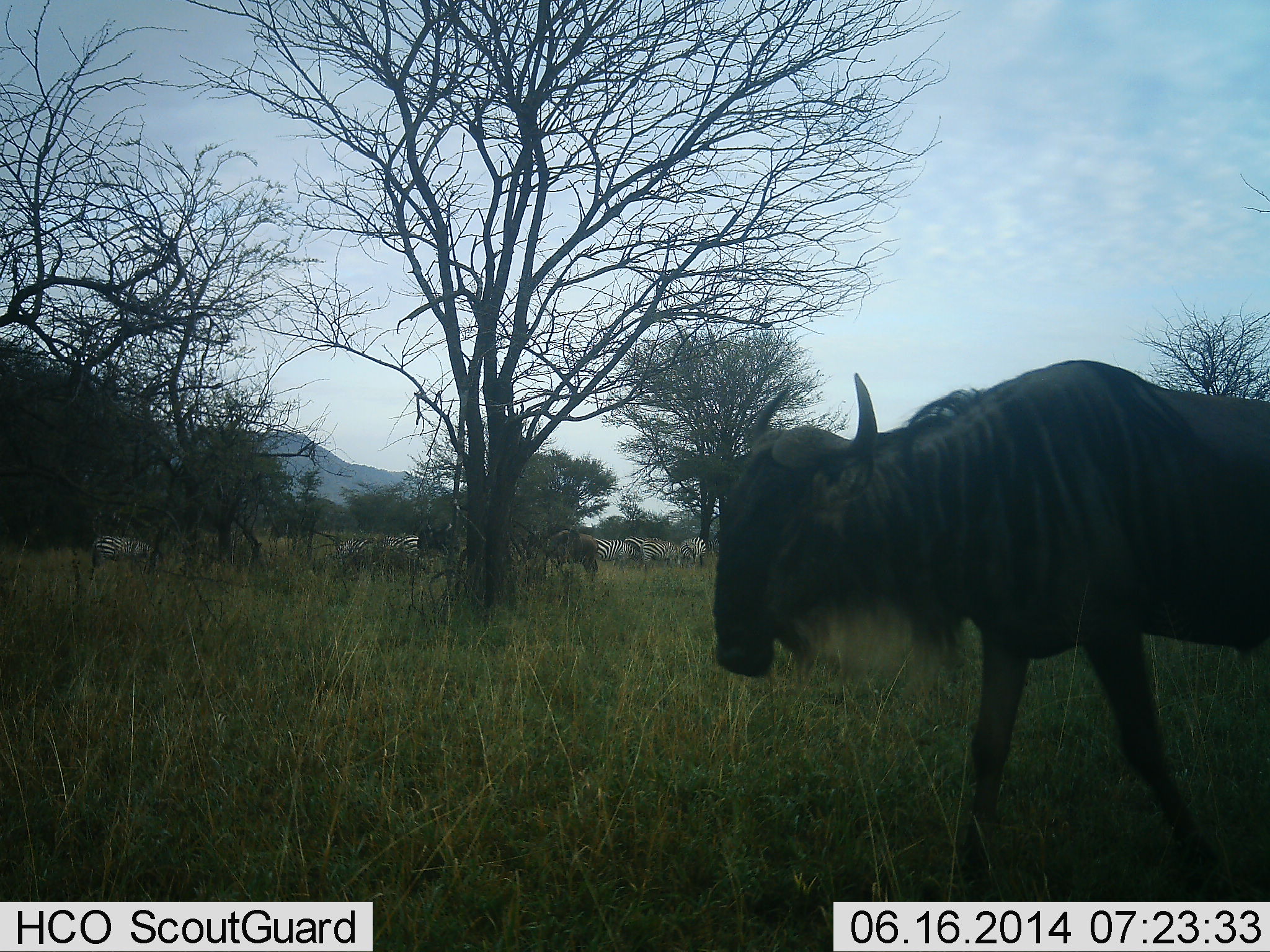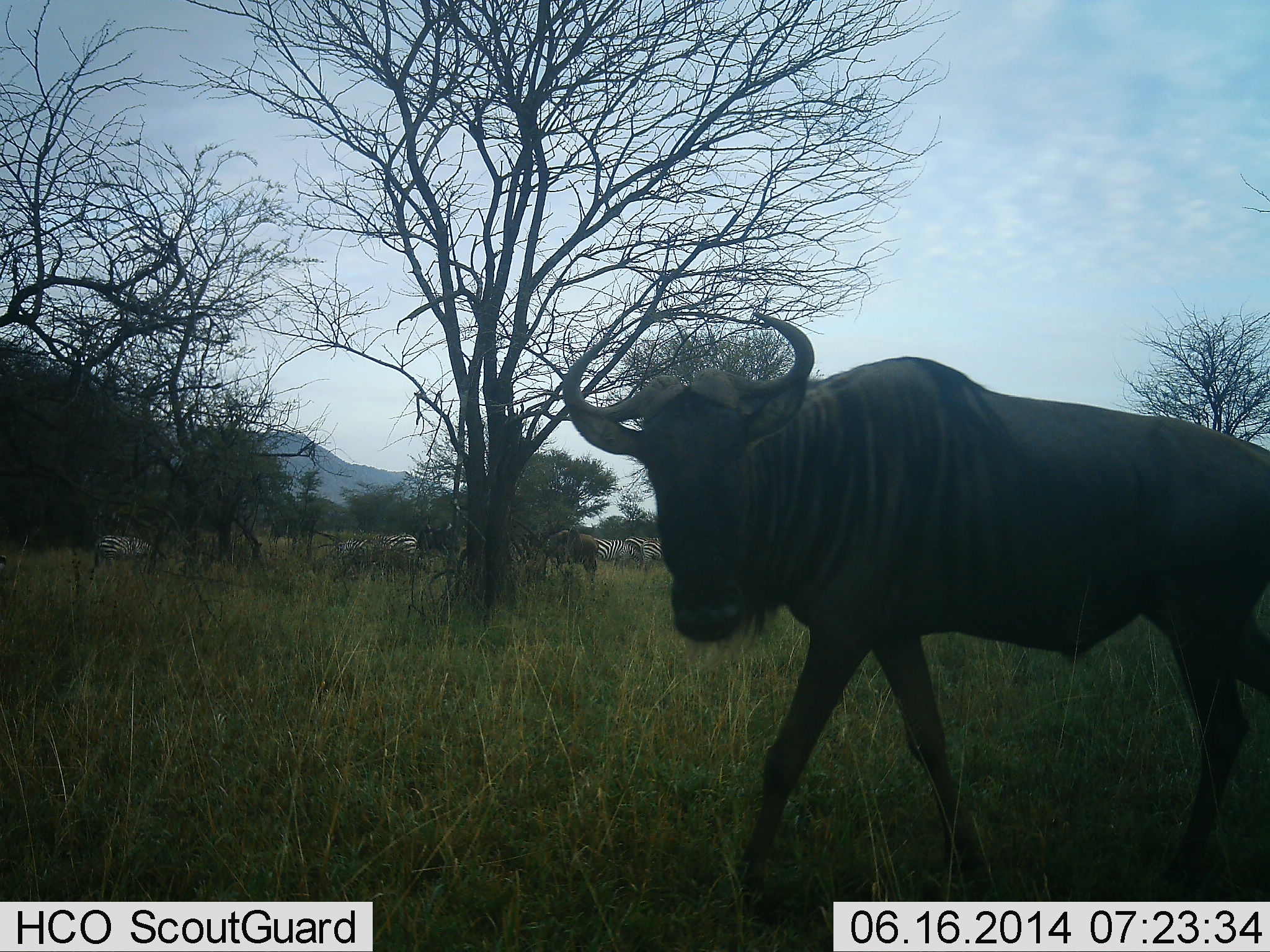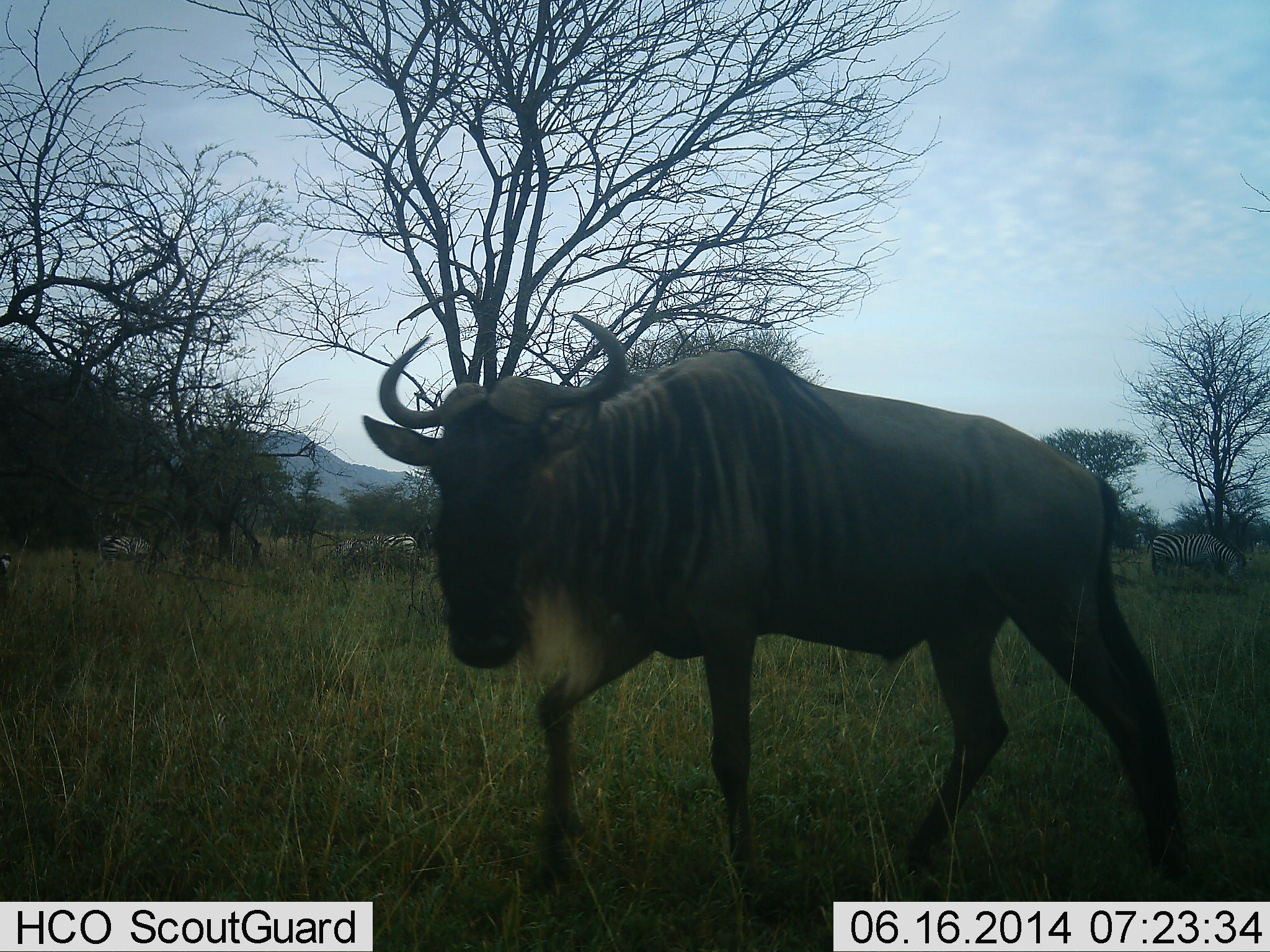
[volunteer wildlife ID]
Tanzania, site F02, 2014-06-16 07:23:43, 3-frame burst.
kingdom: Animalia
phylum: Chordata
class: Mammalia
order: Artiodactyla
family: Bovidae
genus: Connochaetes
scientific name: Connochaetes taurinus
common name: blue wildebeest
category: wildebeest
Wildebeest (blue wildebeest) (Connochaetes taurinus), count 1. Behavior (volunteer vote fractions): standing 33%, resting 0%, moving 100%, interacting 0%. Young present (vote fraction): 0%. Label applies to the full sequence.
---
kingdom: Animalia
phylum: Chordata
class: Mammalia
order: Perissodactyla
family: Equidae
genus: Equus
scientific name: Equus quagga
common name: plains zebra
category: zebra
Zebra (plains zebra) (Equus quagga), count 7. Behavior (volunteer vote fractions): standing 30%, resting 0%, moving 10%, interacting 0%. Young present (vote fraction): 0%. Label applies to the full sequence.